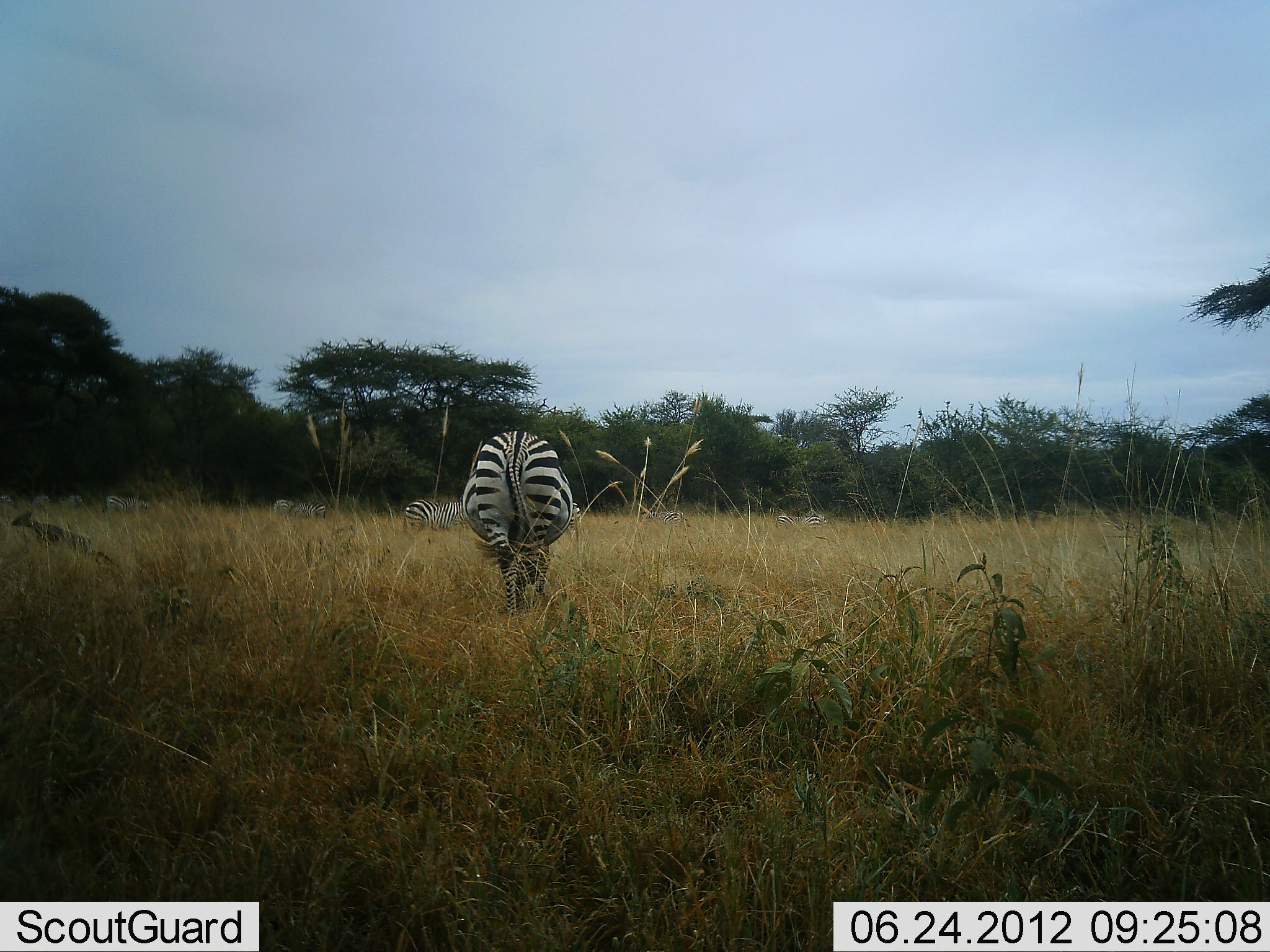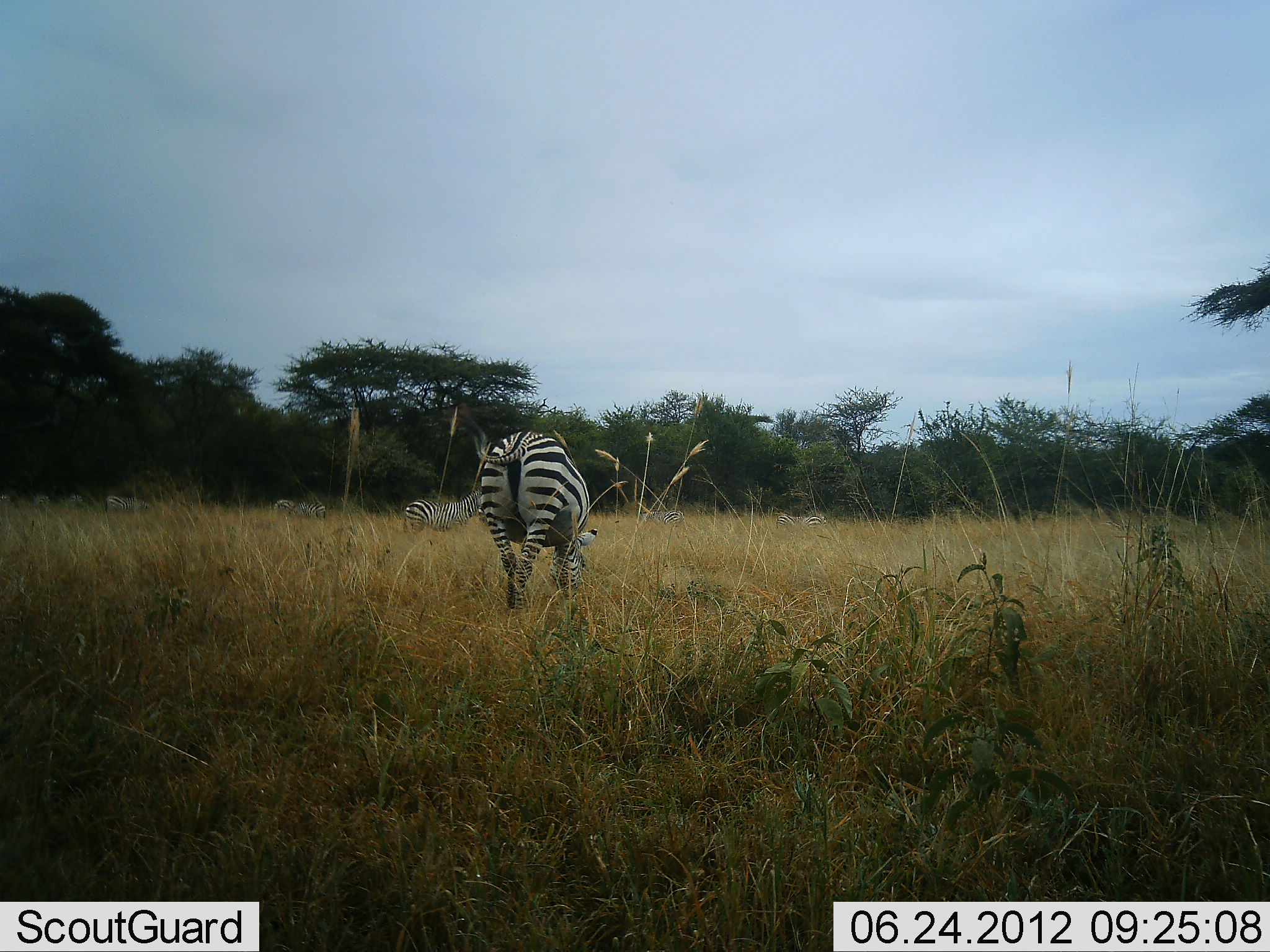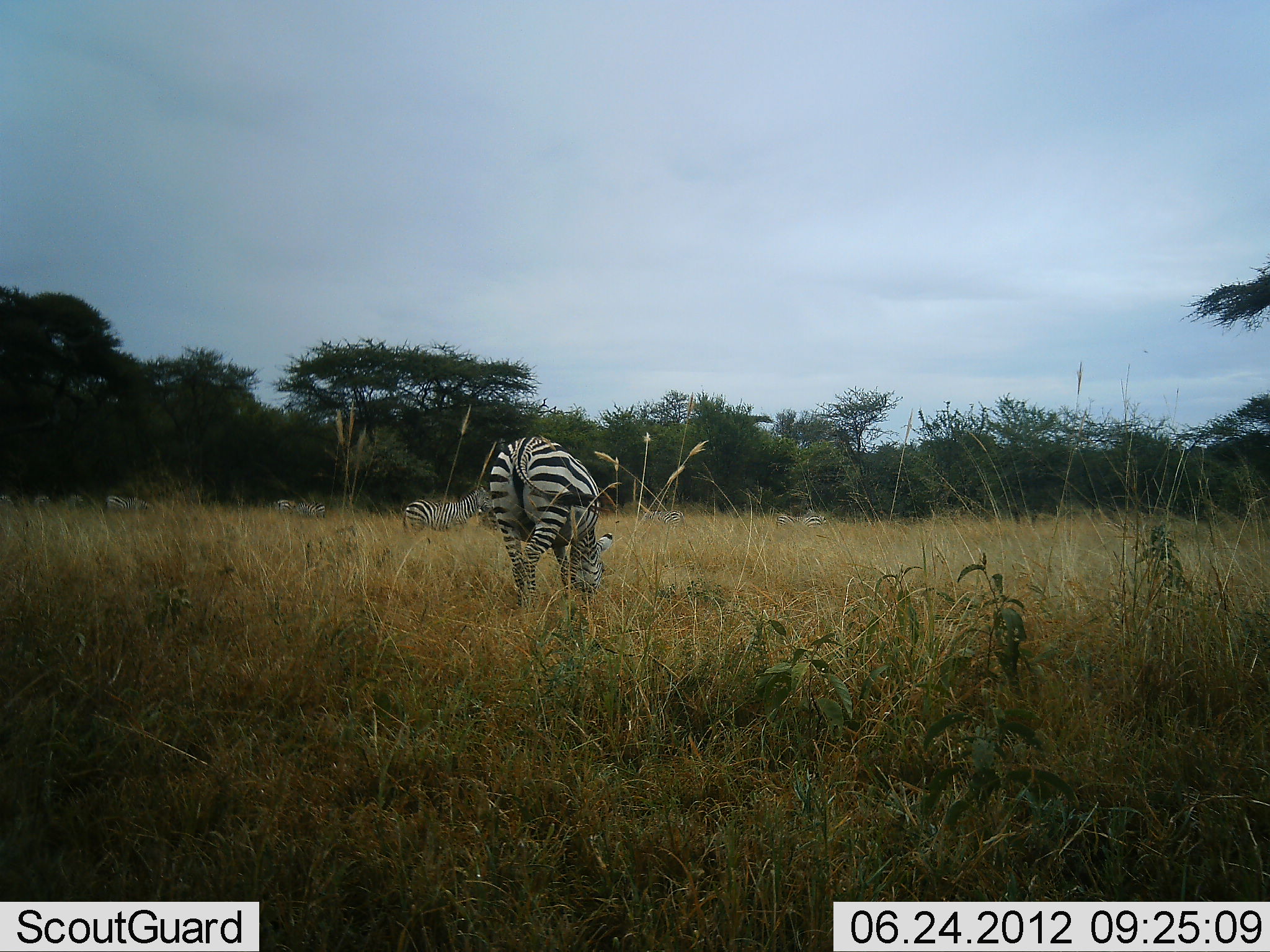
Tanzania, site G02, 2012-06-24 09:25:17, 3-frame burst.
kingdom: Animalia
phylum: Chordata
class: Mammalia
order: Perissodactyla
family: Equidae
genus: Equus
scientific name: Equus quagga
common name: plains zebra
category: zebra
Zebra (plains zebra) (Equus quagga), count 5. Behavior (volunteer vote fractions): standing 38%, resting 0%, moving 25%, interacting 0%. Young present (vote fraction): 0%. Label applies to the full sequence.